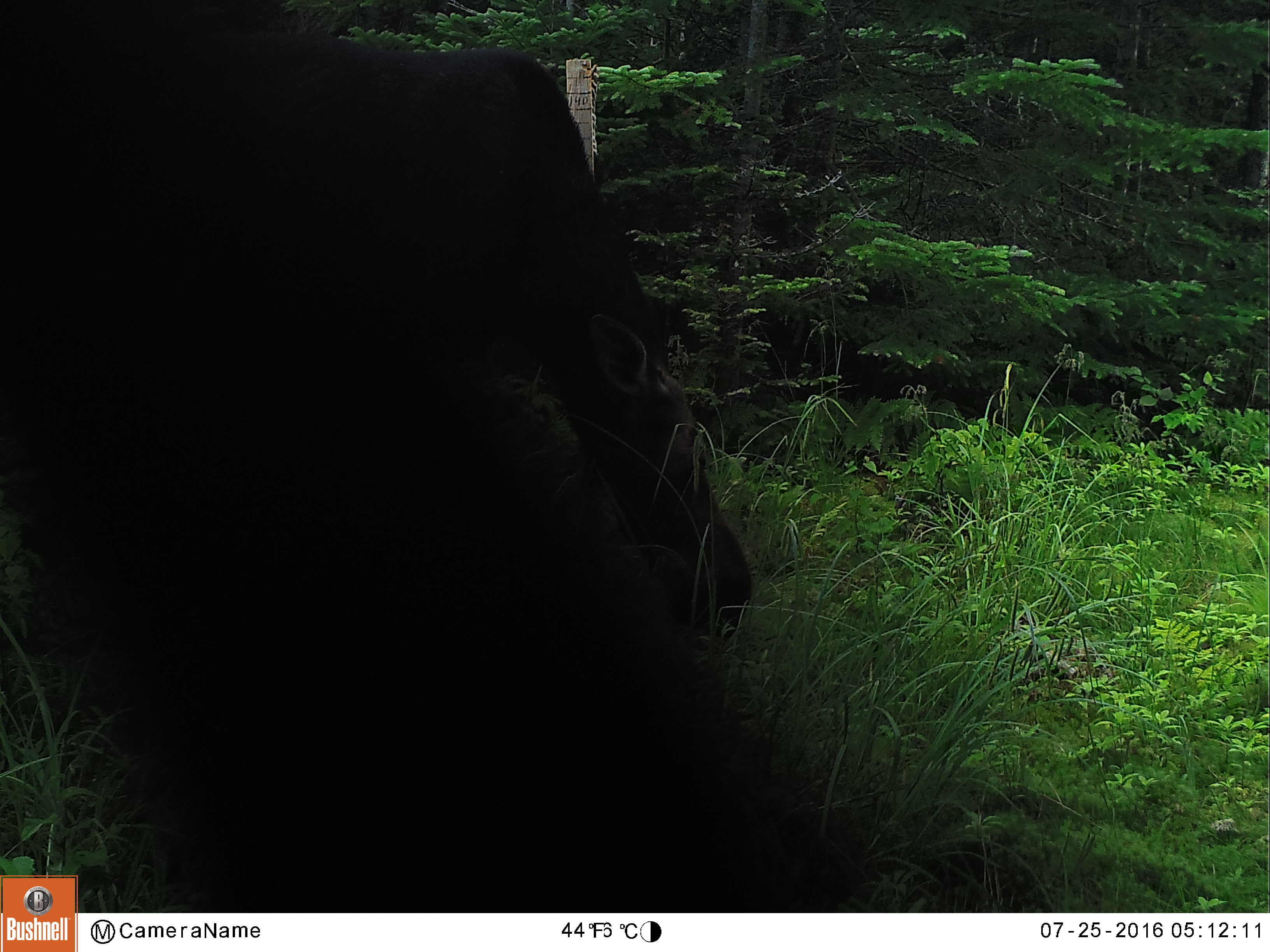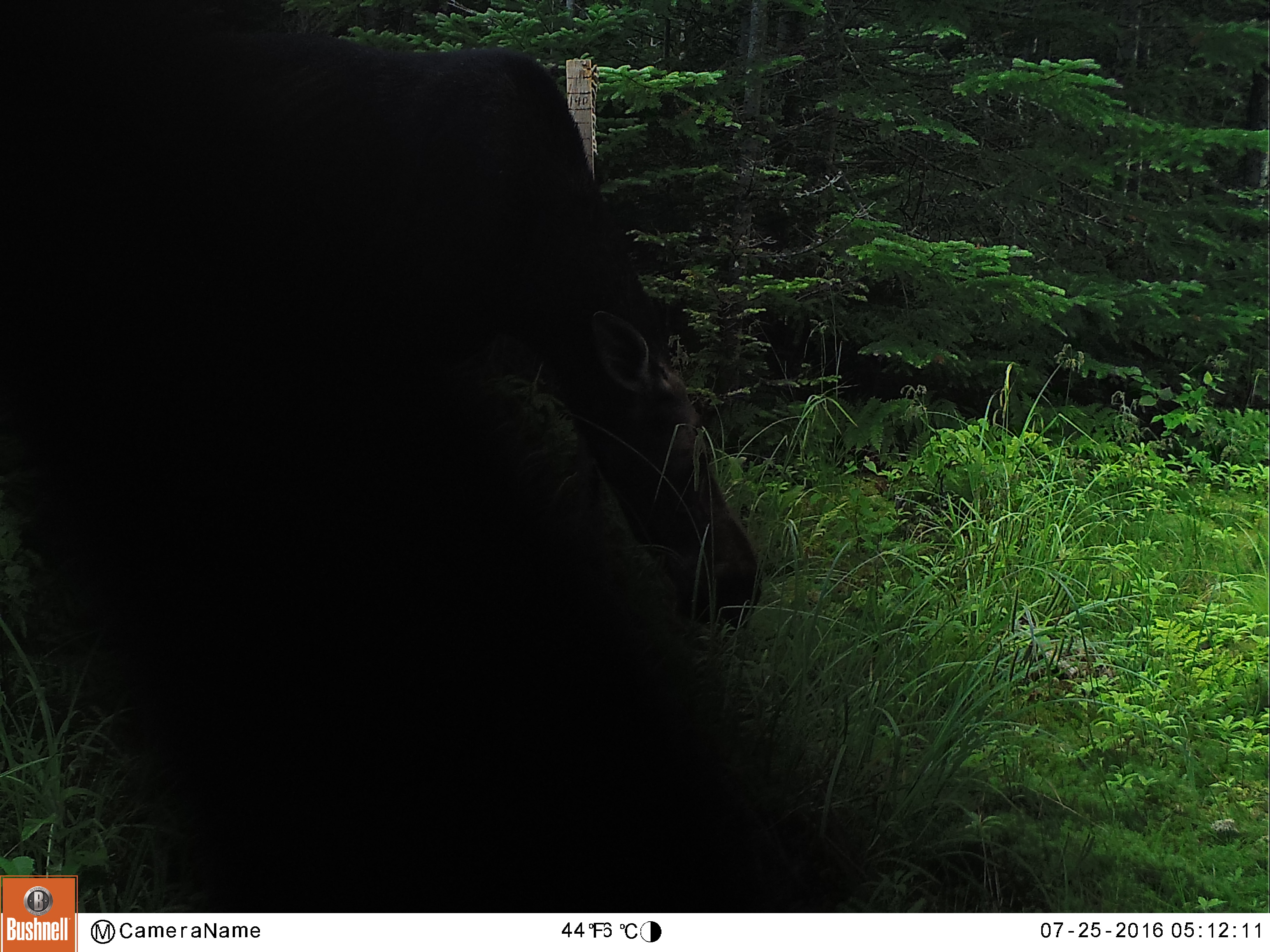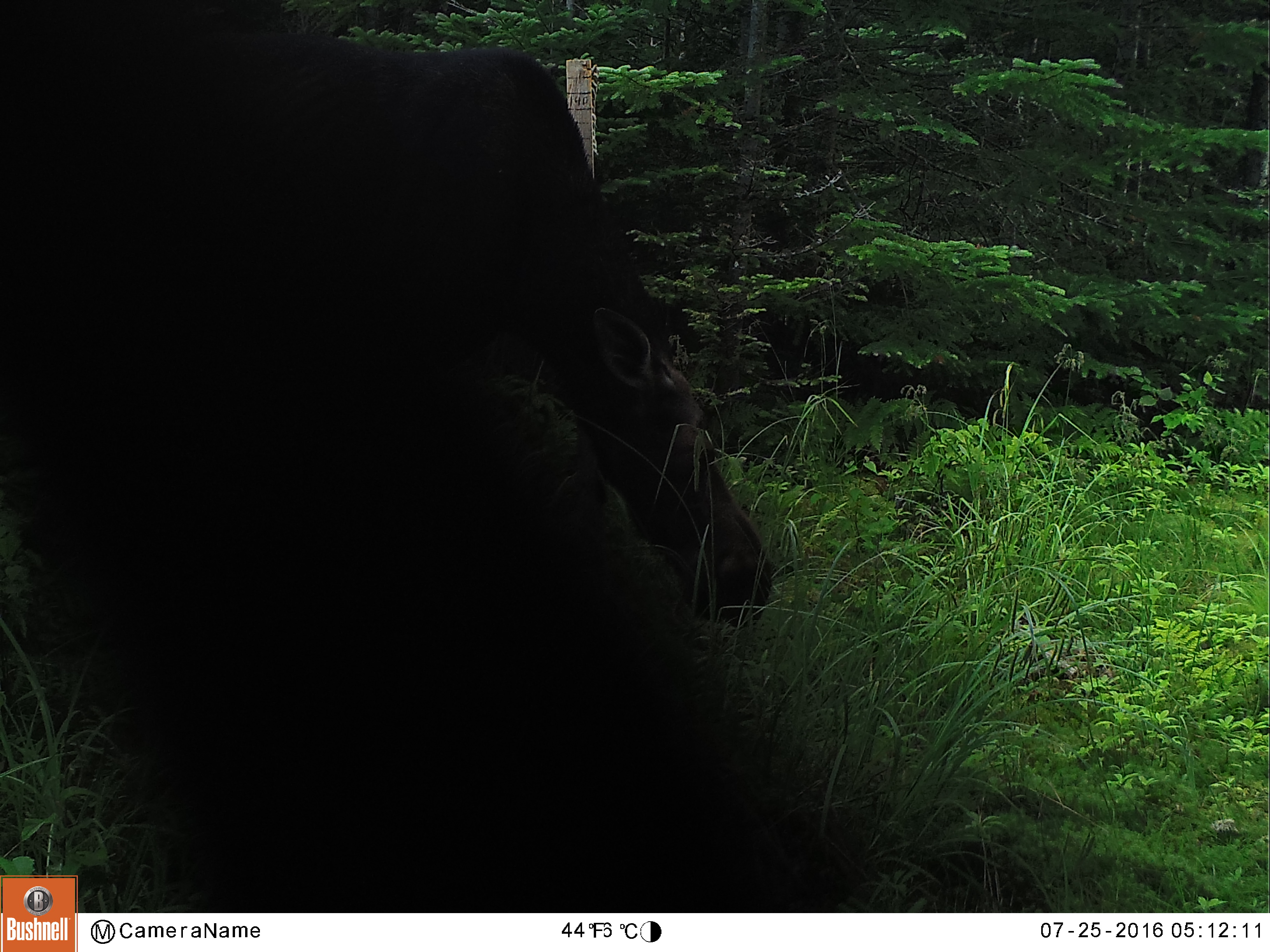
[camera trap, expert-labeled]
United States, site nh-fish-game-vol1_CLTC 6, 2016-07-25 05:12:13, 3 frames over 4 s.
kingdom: Animalia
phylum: Chordata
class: Mammalia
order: Artiodactyla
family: Cervidae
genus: Alces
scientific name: Alces alces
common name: moose